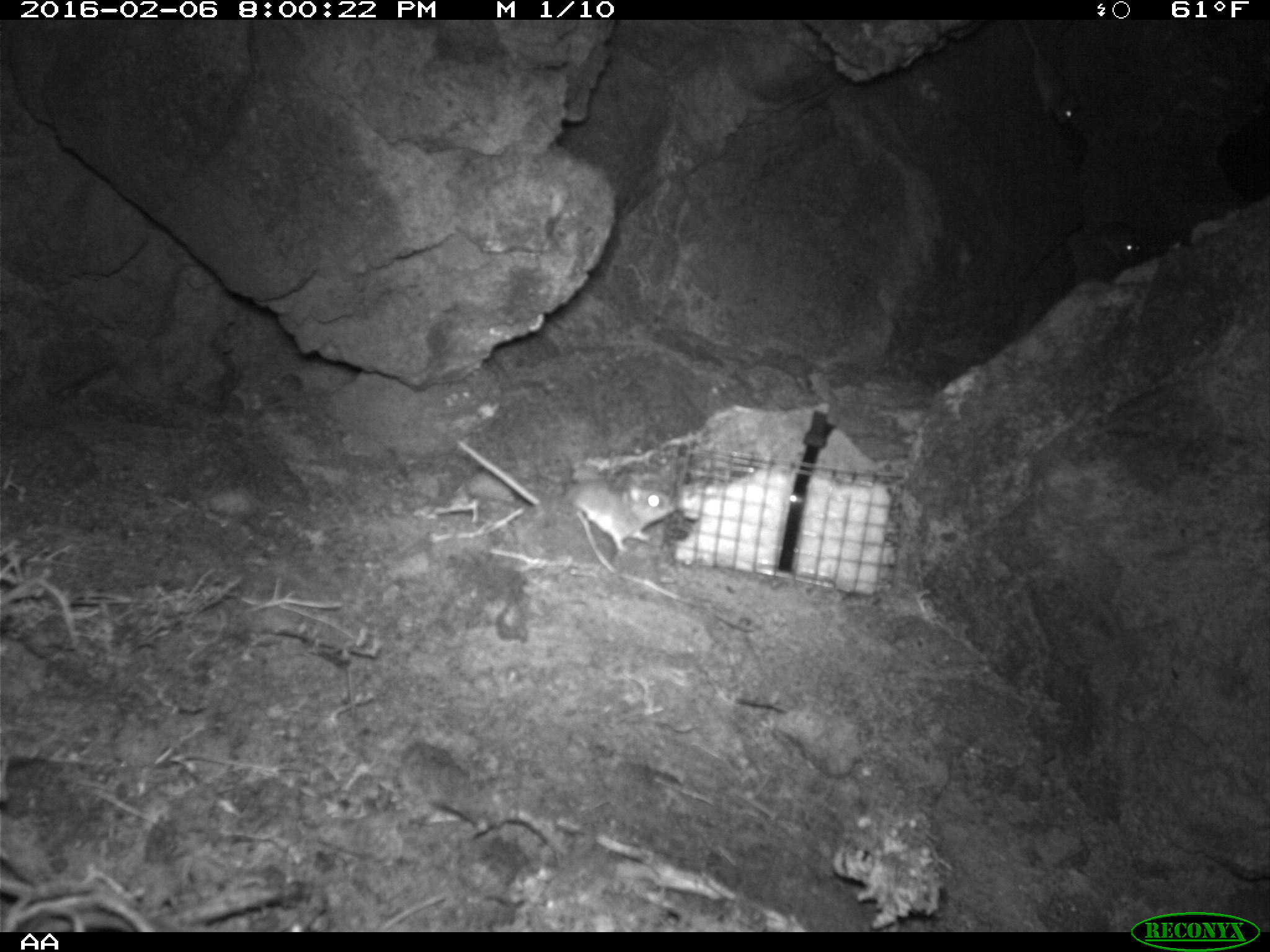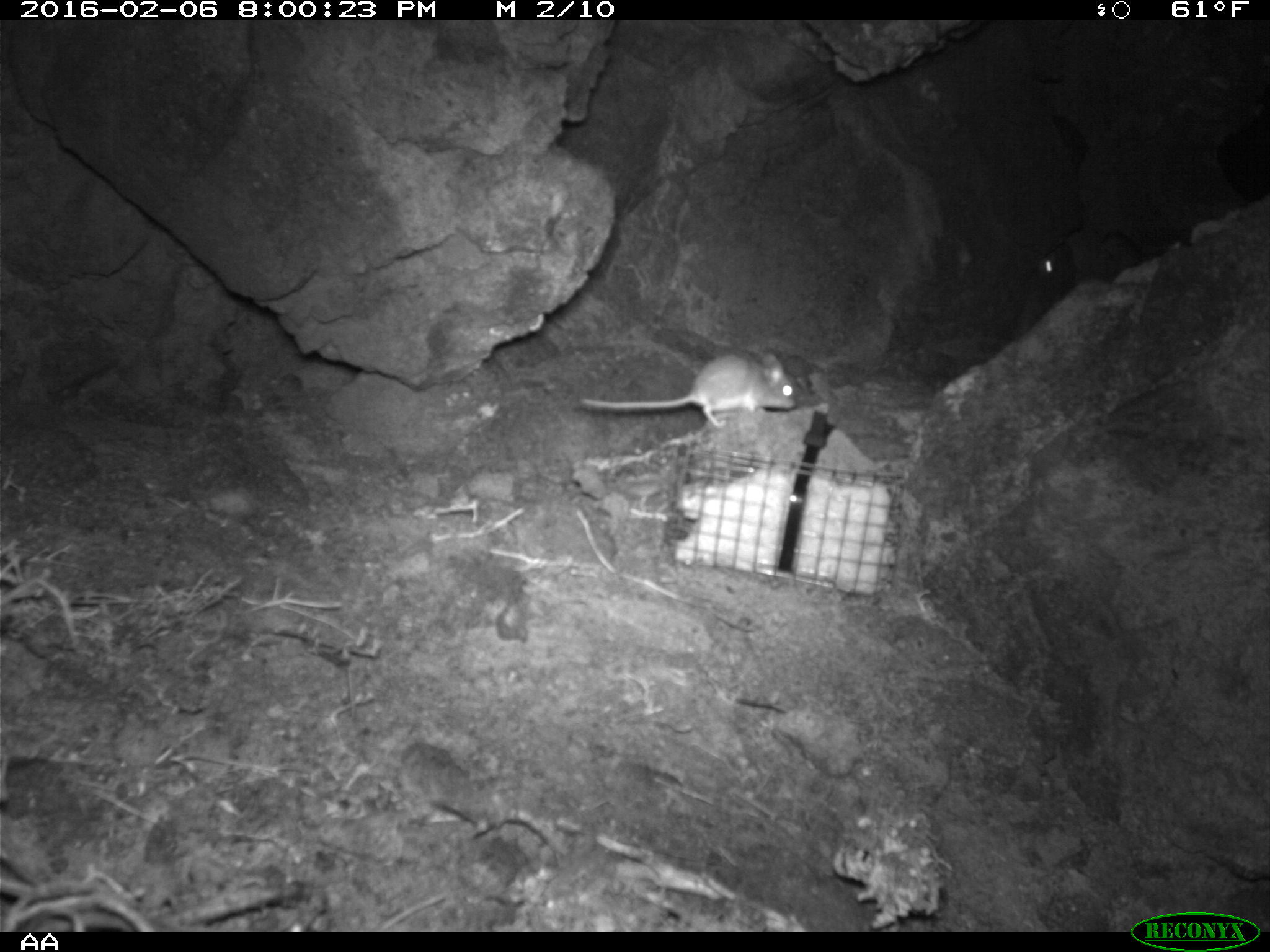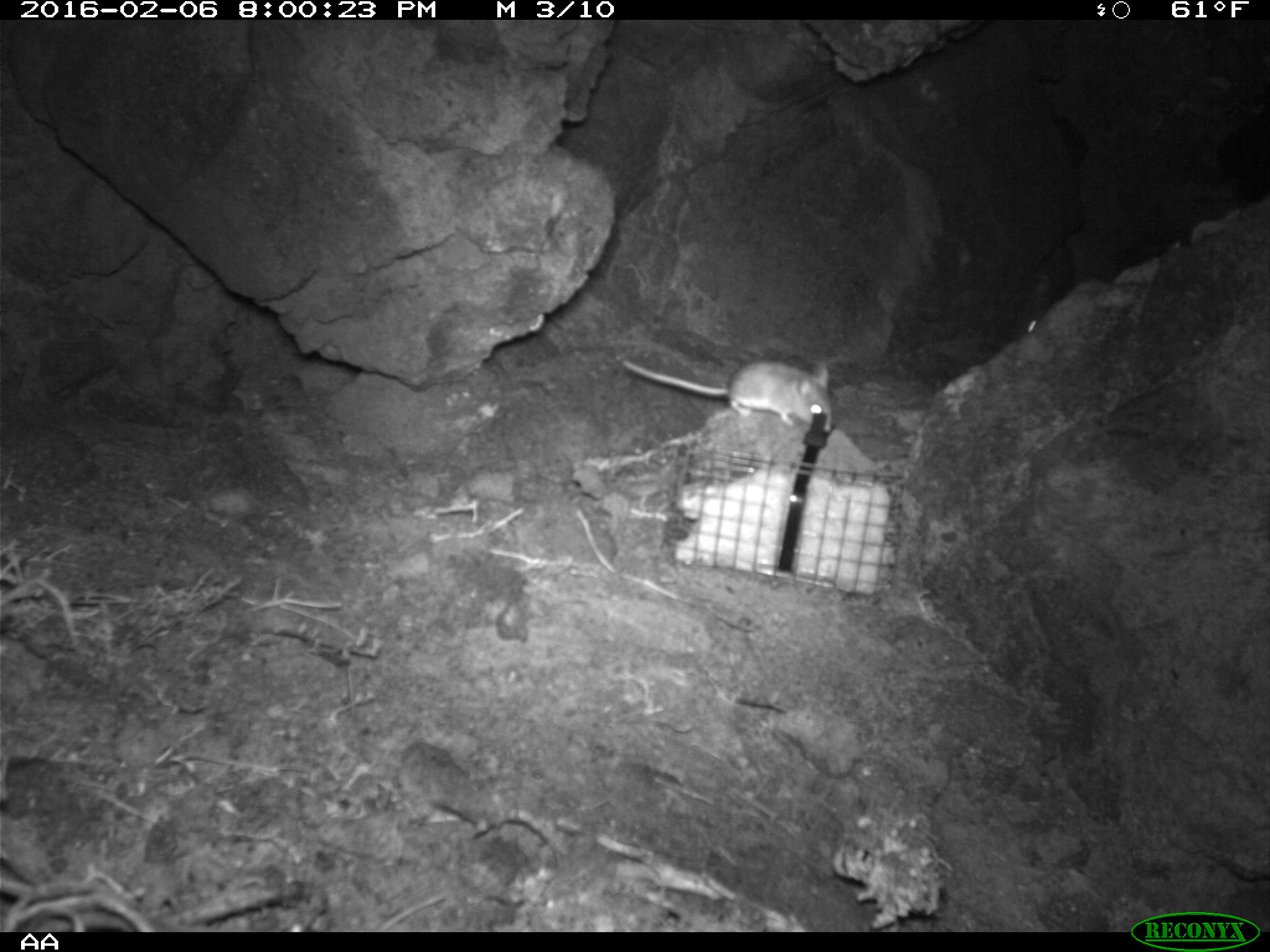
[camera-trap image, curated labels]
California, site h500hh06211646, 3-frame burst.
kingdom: Animalia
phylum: Chordata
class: Mammalia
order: Rodentia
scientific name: Rodentia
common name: rodent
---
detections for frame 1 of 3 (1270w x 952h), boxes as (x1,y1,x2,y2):
rodent: (458,441,679,552); (1018,21,1078,123); (1093,214,1146,264)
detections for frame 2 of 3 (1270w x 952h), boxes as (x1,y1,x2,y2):
rodent: (580,350,797,429); (1037,248,1068,281)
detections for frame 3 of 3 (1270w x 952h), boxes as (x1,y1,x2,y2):
rodent: (619,354,834,432); (1022,306,1039,339)